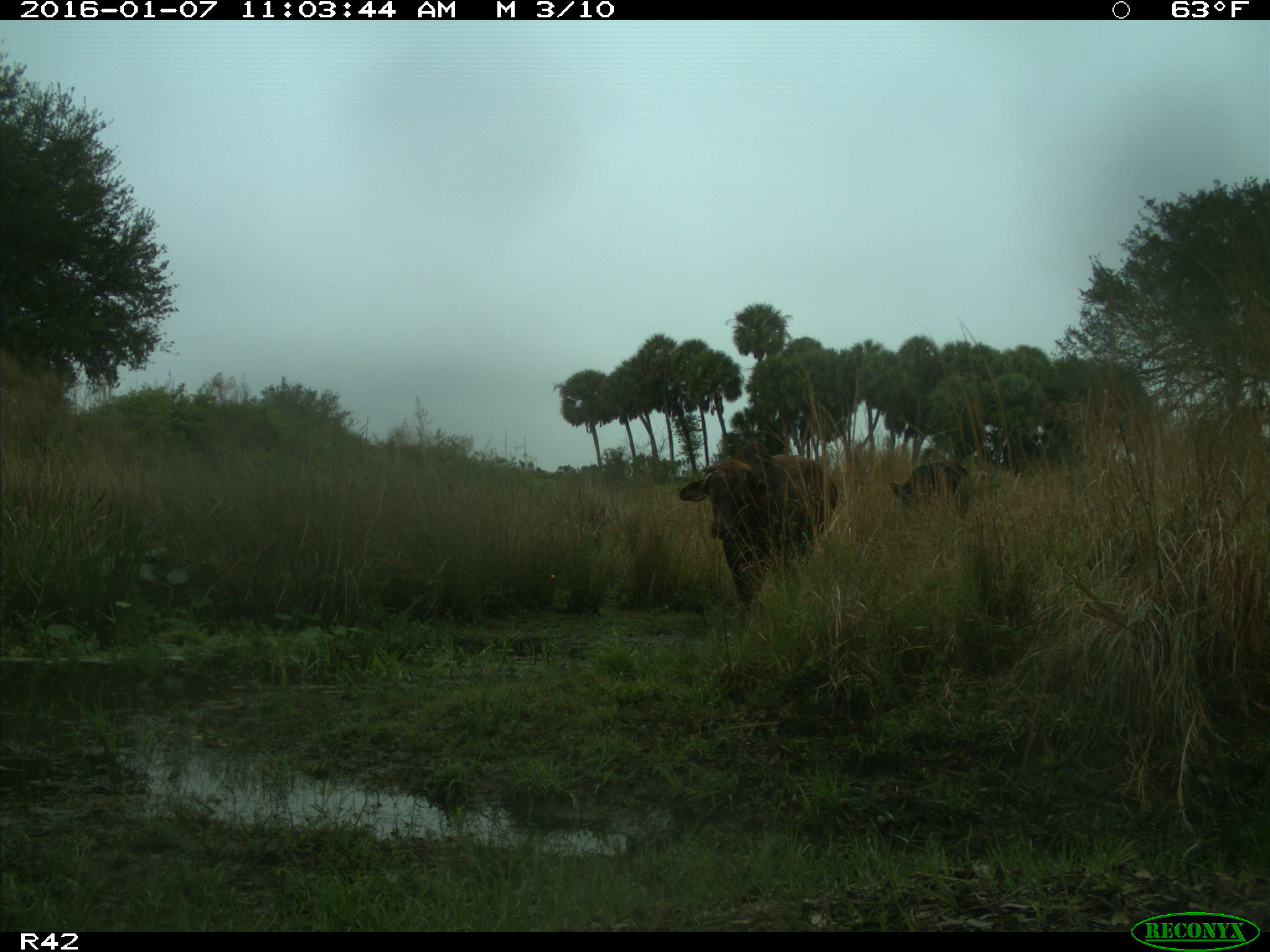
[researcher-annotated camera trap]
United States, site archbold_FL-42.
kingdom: Animalia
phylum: Chordata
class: Mammalia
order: Artiodactyla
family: Bovidae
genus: Bos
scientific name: Bos taurus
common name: domestic cow